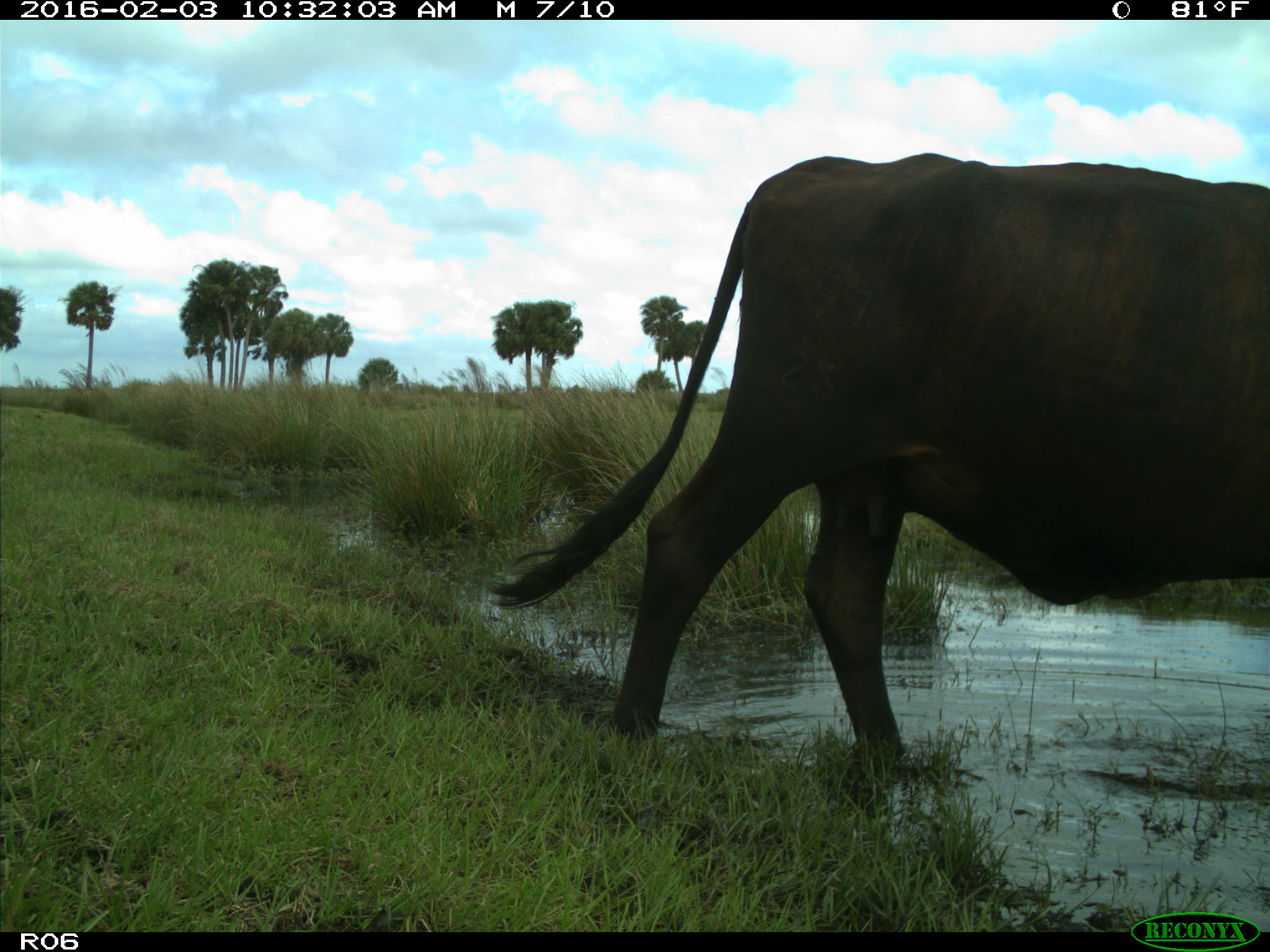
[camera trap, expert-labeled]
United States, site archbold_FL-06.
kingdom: Animalia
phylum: Chordata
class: Mammalia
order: Artiodactyla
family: Bovidae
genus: Bos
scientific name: Bos taurus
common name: domestic cow